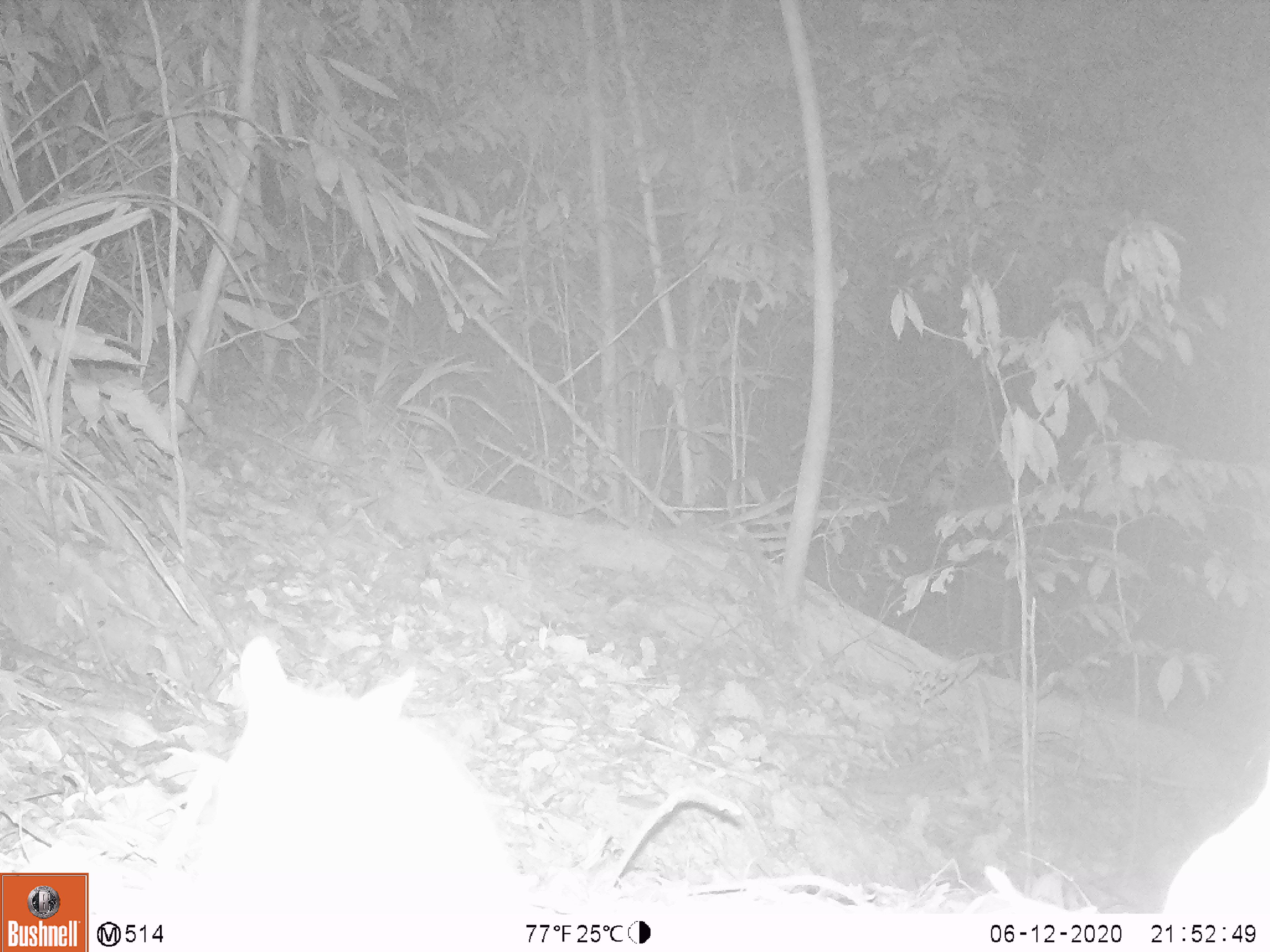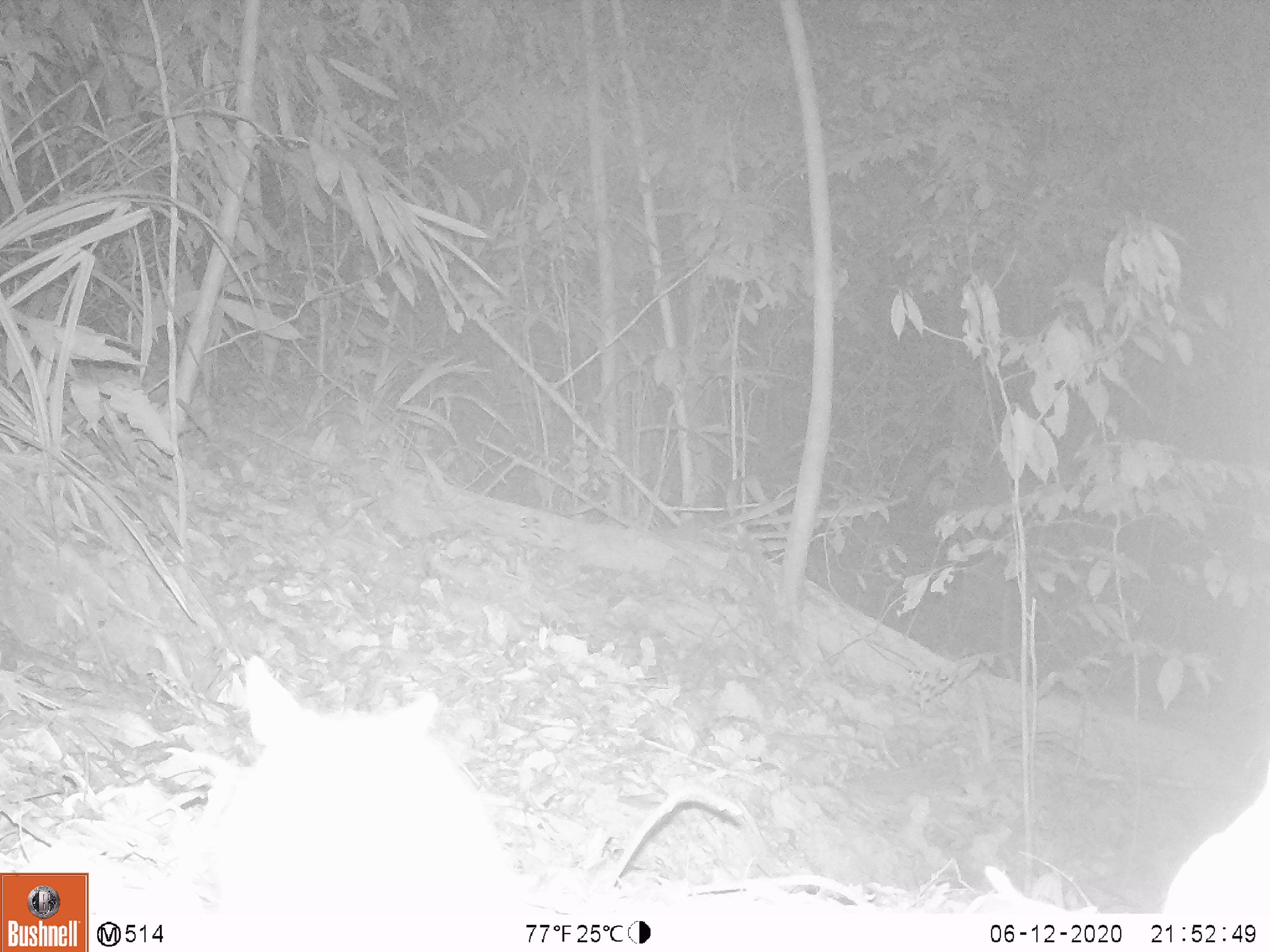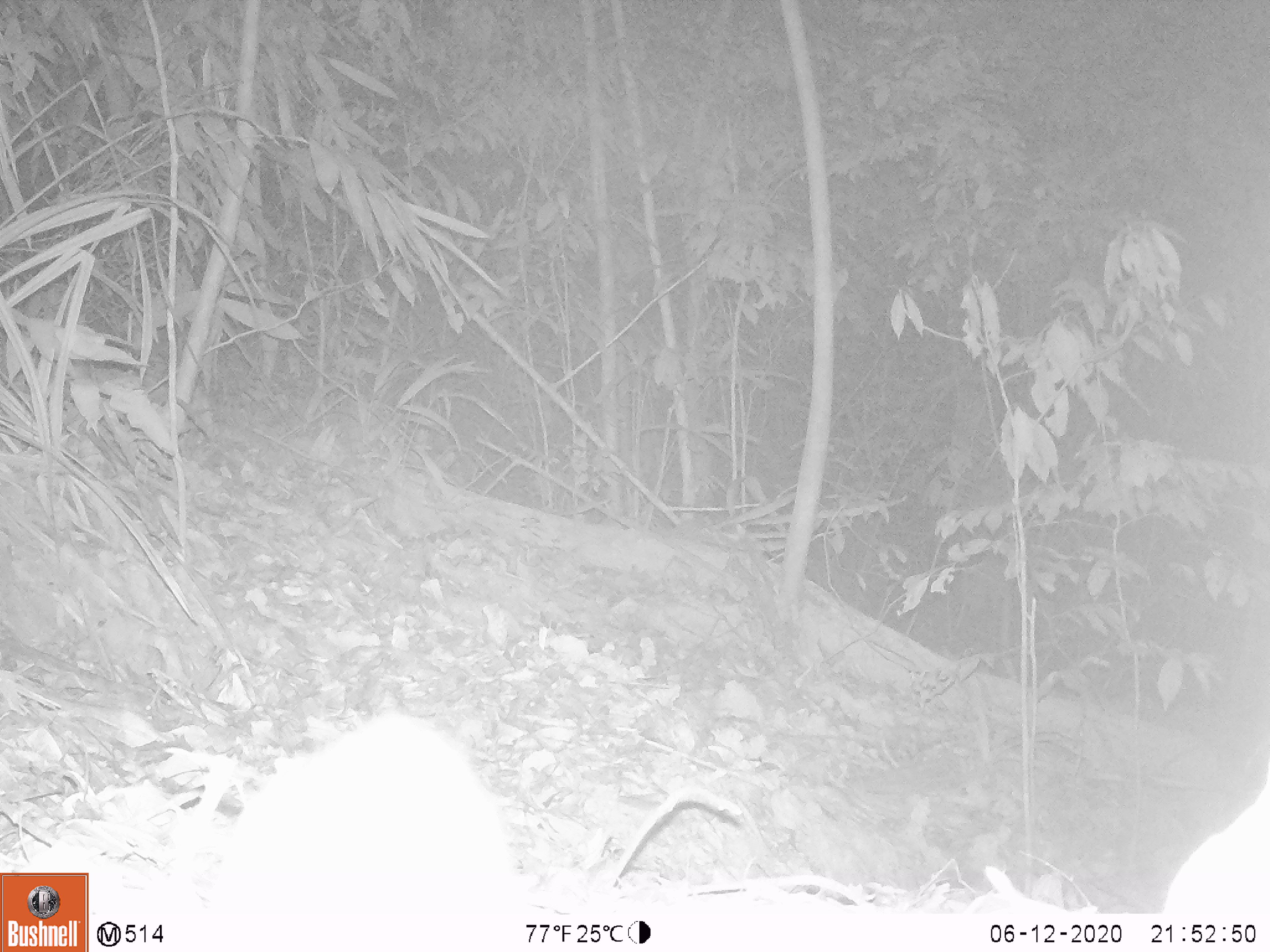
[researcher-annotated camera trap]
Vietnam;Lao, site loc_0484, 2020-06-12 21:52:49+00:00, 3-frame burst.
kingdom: Animalia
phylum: Chordata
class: Mammalia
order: Rodentia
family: Muridae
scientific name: Muridae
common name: old-world mice and rats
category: unidentified murid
Unidentified murid (old-world mice and rats) (Muridae). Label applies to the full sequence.